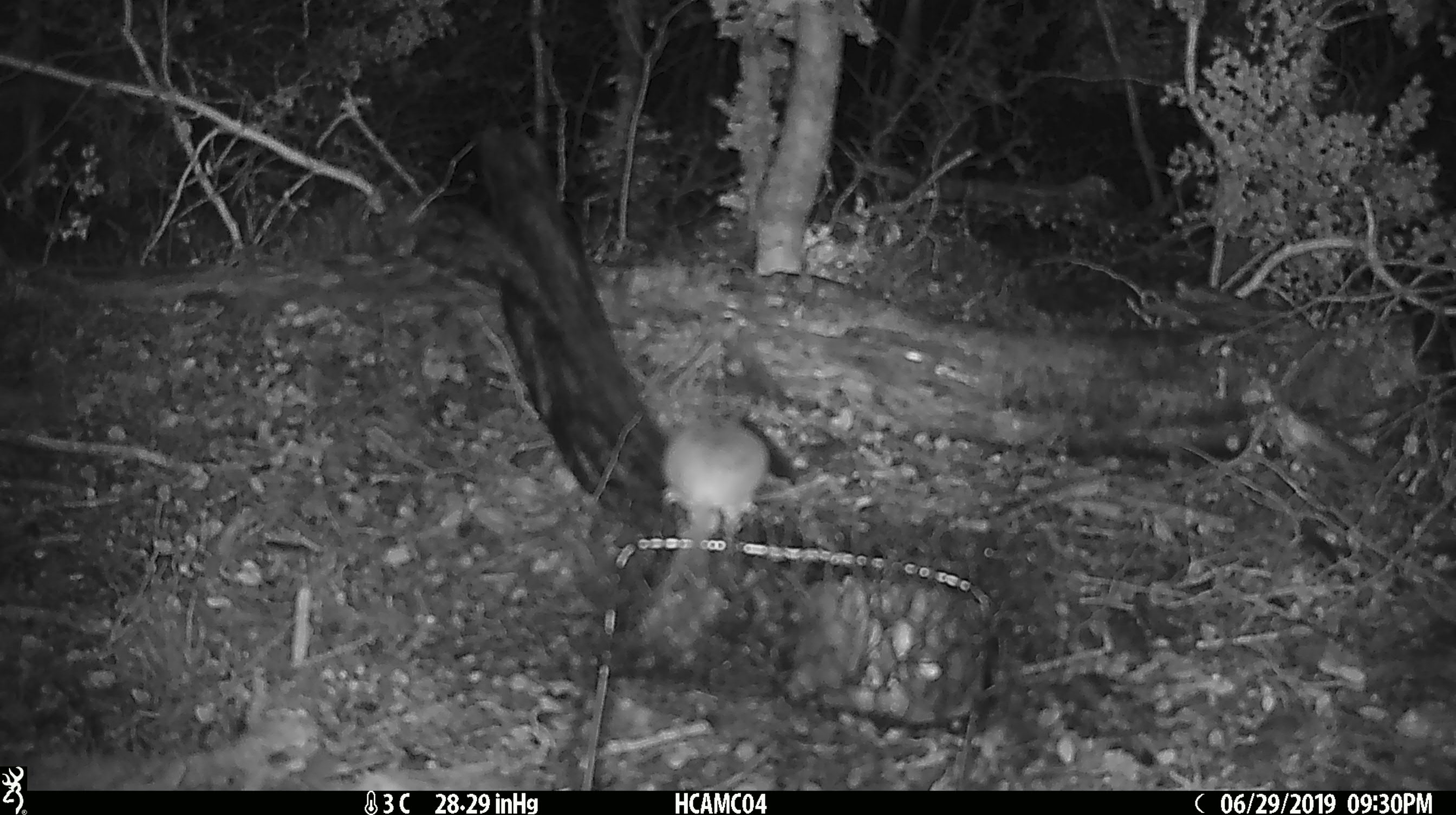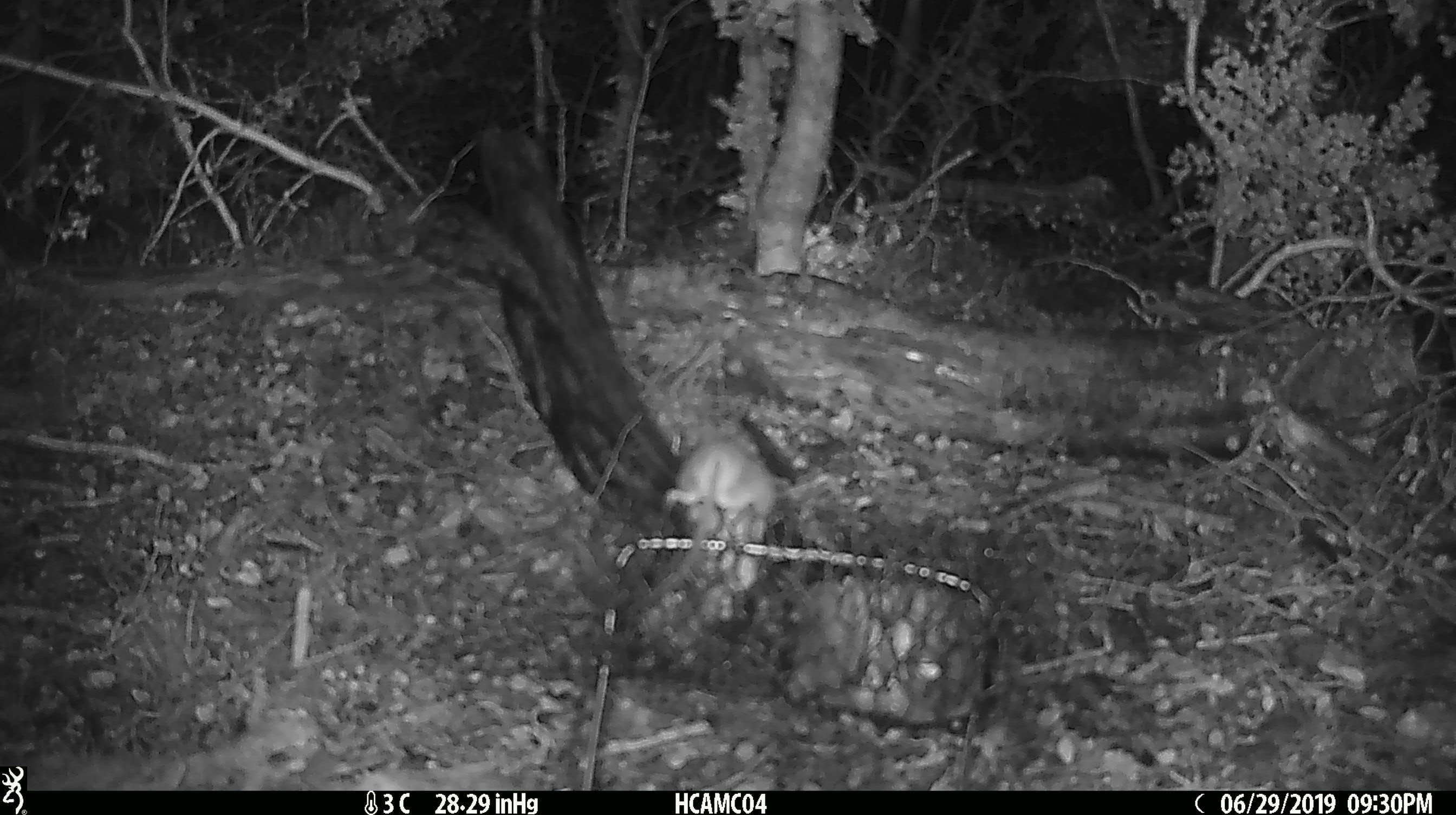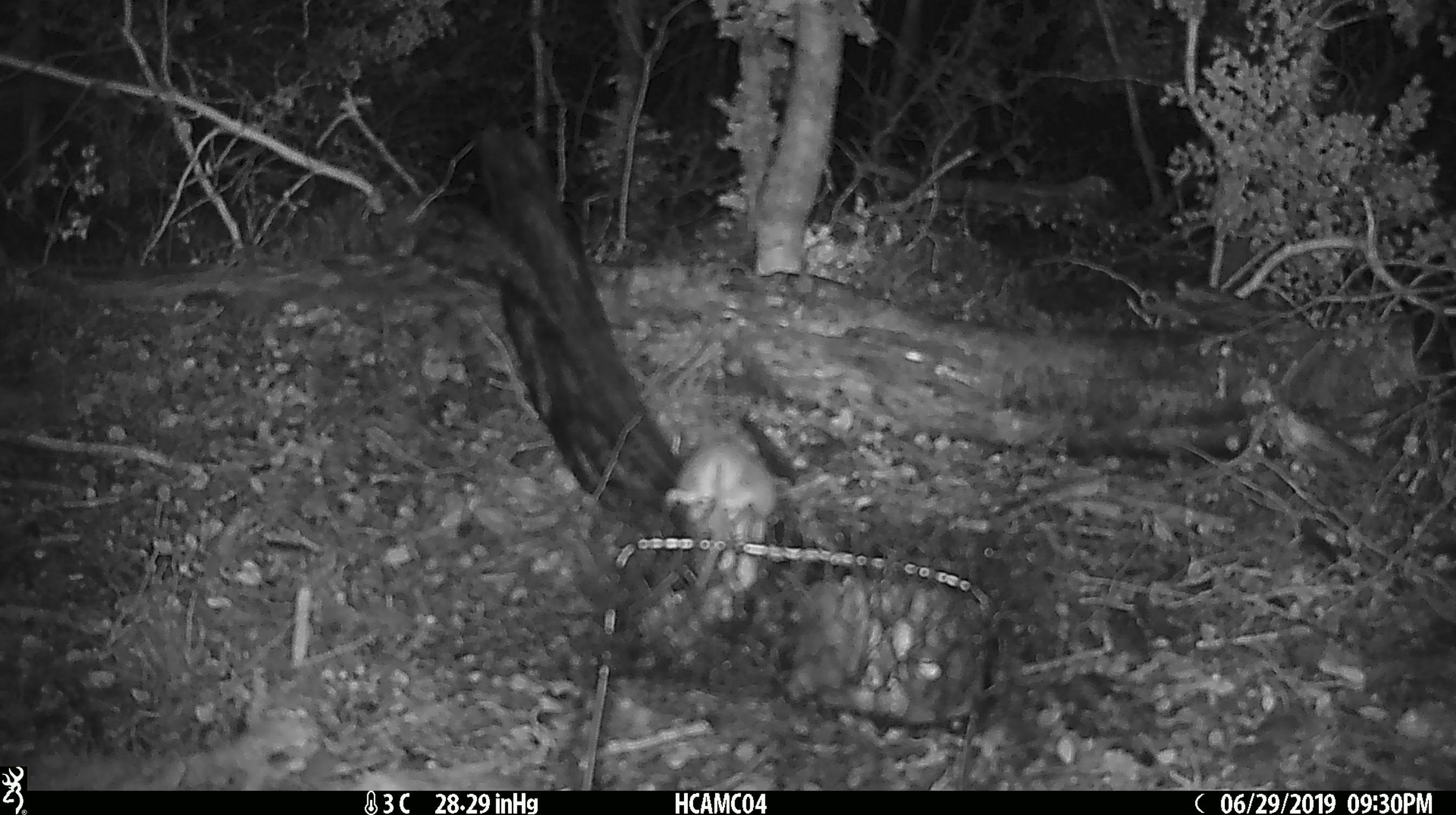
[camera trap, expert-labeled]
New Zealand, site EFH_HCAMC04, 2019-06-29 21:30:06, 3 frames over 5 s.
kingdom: Animalia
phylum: Chordata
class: Mammalia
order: Rodentia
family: Muridae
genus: Mus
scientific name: Mus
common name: mouse